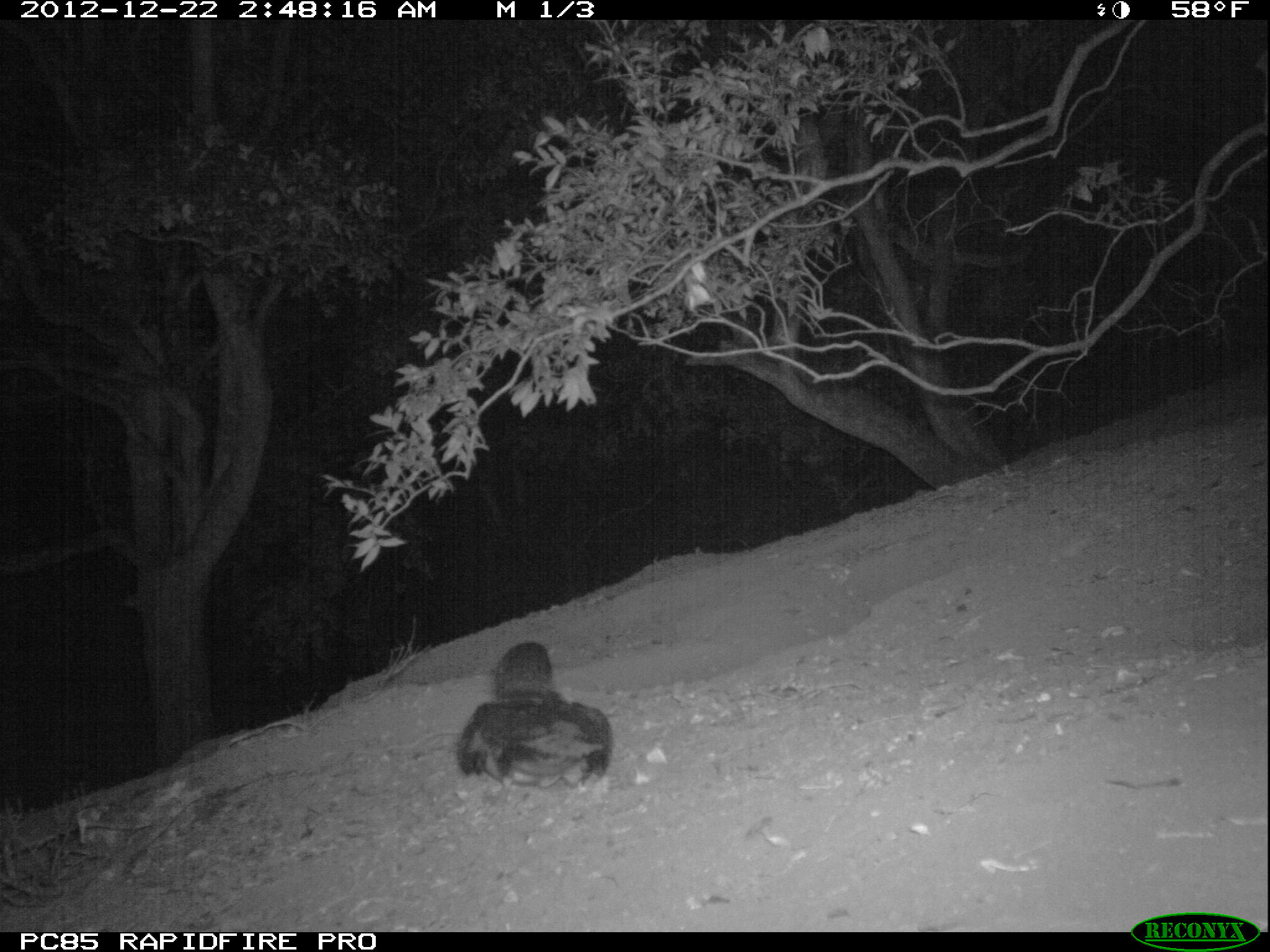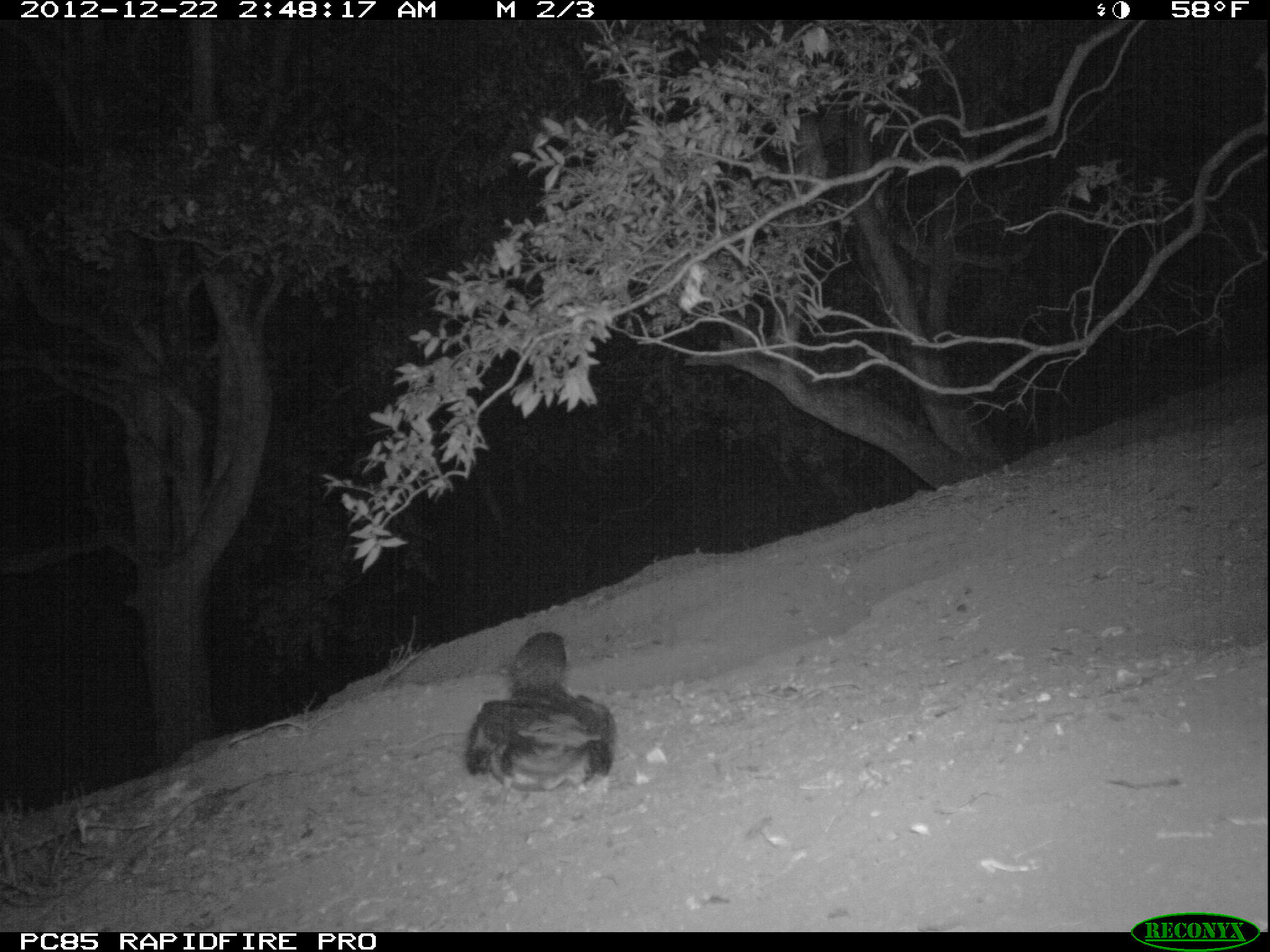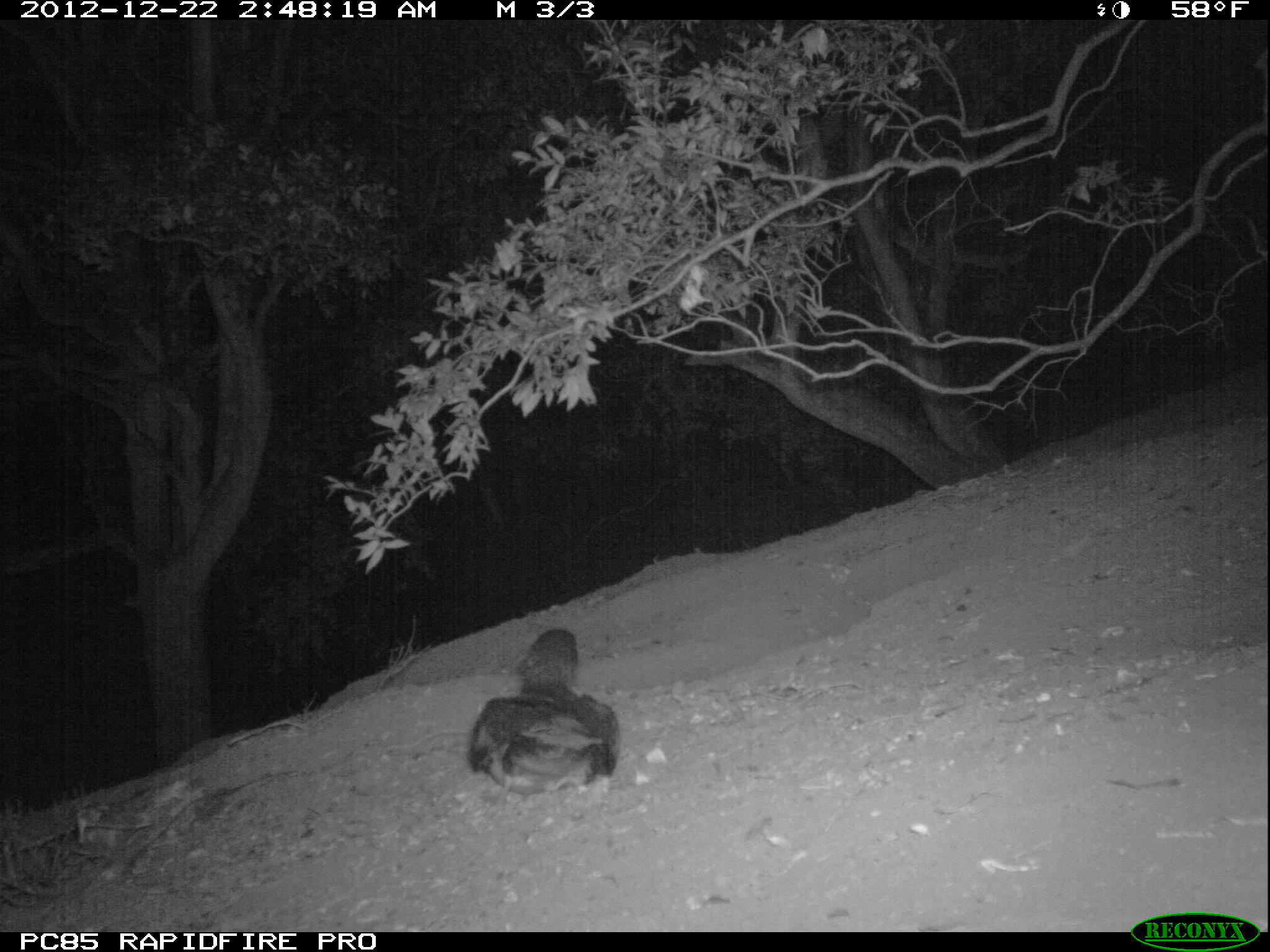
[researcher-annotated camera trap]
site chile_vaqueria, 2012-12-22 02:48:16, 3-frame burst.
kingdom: Animalia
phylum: Chordata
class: Aves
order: Procellariiformes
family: Procellariidae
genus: Calonectris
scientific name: Calonectris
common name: shearwater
Shearwater (Calonectris).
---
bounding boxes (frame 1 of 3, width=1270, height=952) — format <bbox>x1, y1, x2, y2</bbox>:
shearwater: <bbox>453, 641, 611, 793</bbox>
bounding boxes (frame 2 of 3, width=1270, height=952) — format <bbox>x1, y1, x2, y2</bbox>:
shearwater: <bbox>457, 632, 613, 793</bbox>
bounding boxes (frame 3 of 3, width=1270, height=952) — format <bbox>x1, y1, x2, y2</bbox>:
shearwater: <bbox>462, 627, 618, 796</bbox>